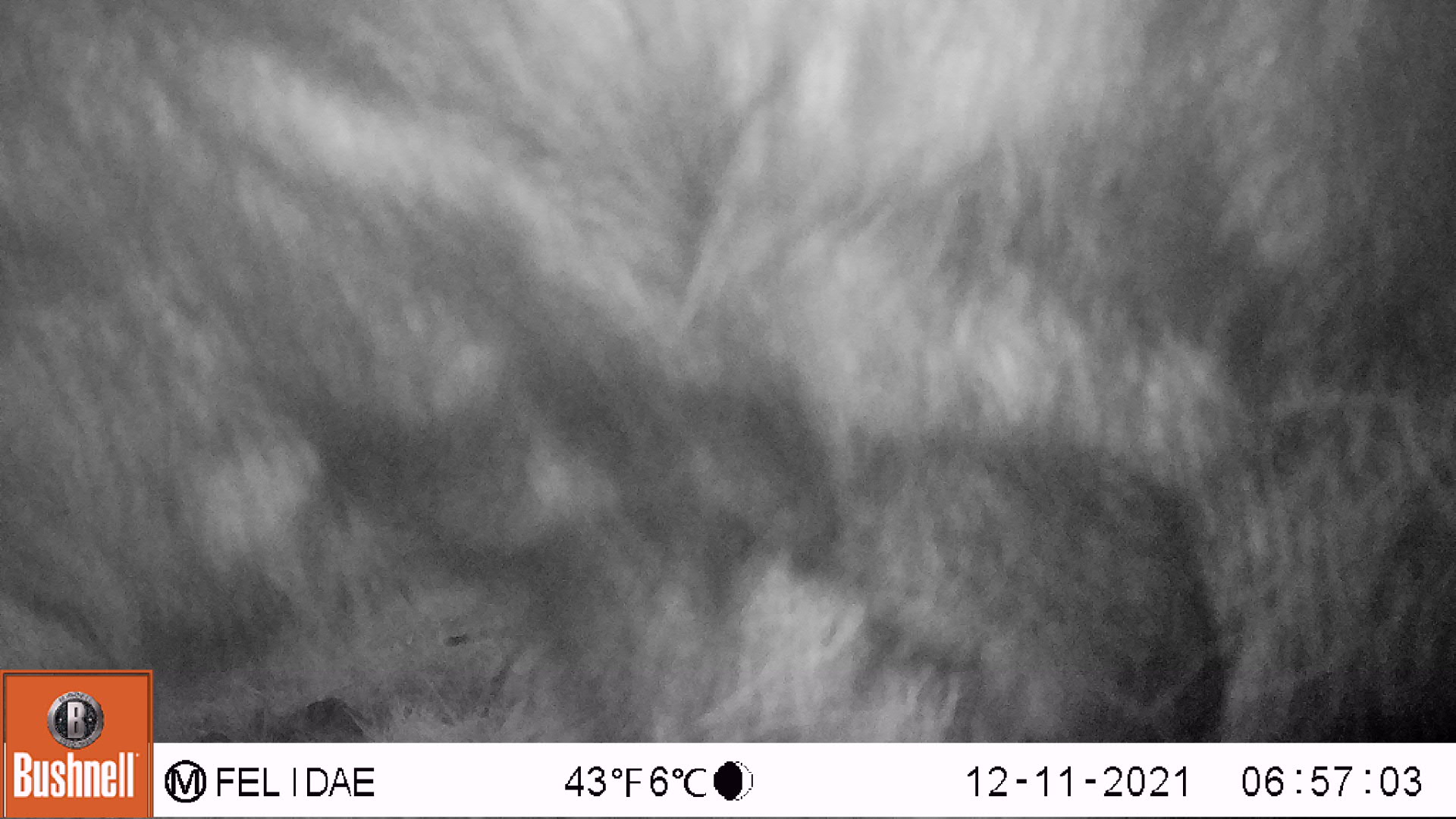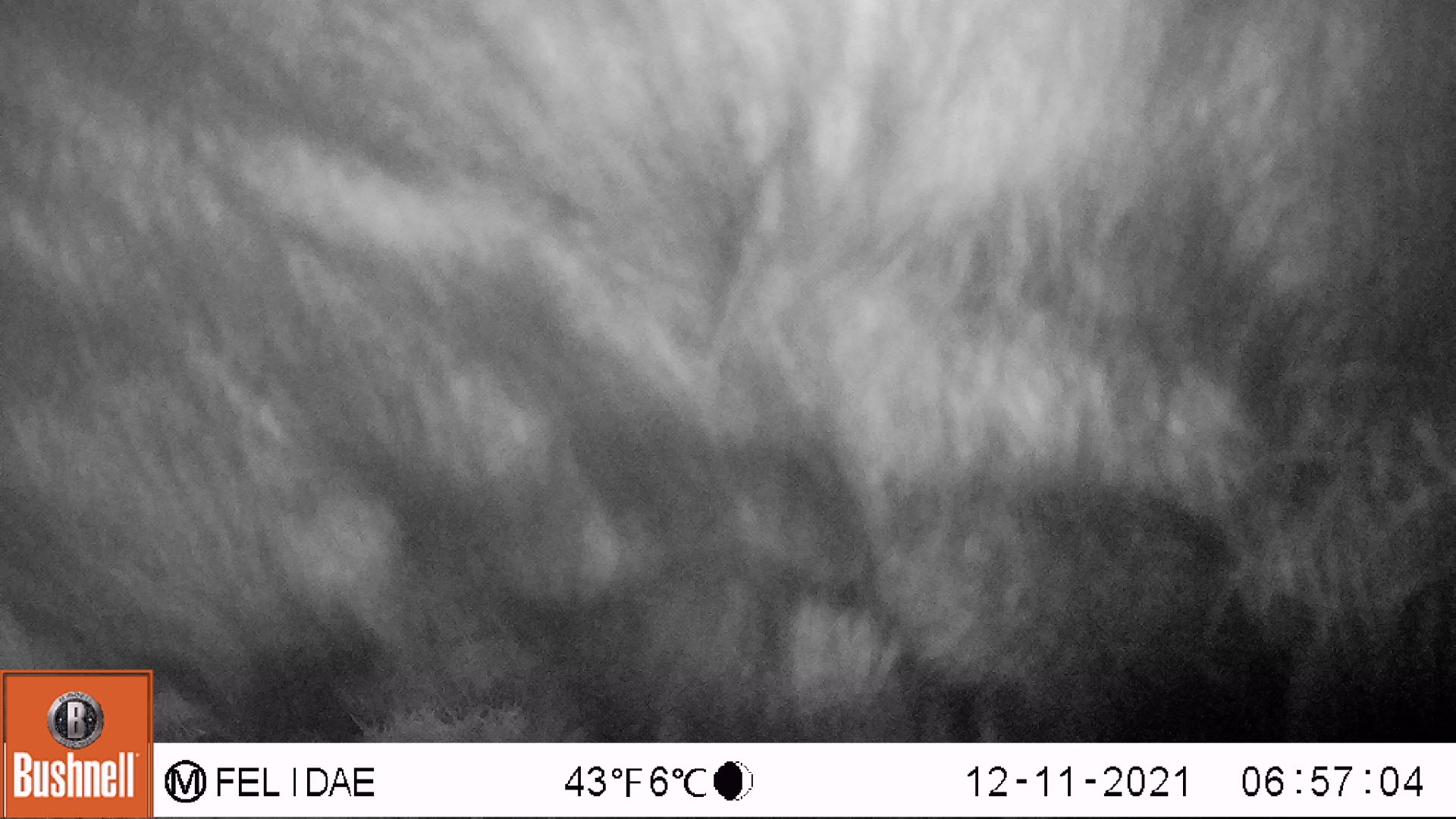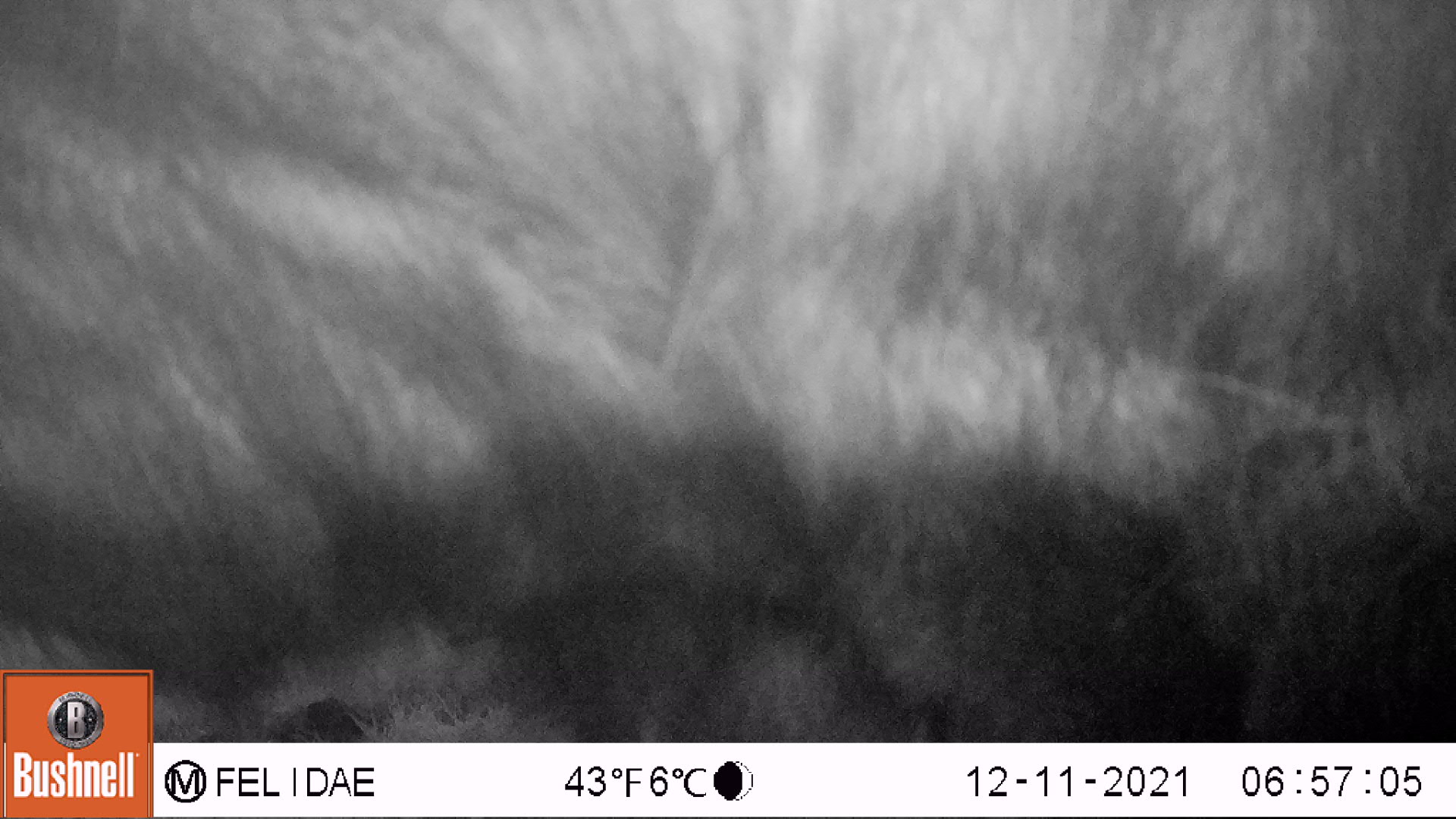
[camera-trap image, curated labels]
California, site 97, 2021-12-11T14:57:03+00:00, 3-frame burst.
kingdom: Animalia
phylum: Chordata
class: Mammalia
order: Artiodactyla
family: Bovidae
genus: Bos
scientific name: Bos taurus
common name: domestic cattle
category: cattle